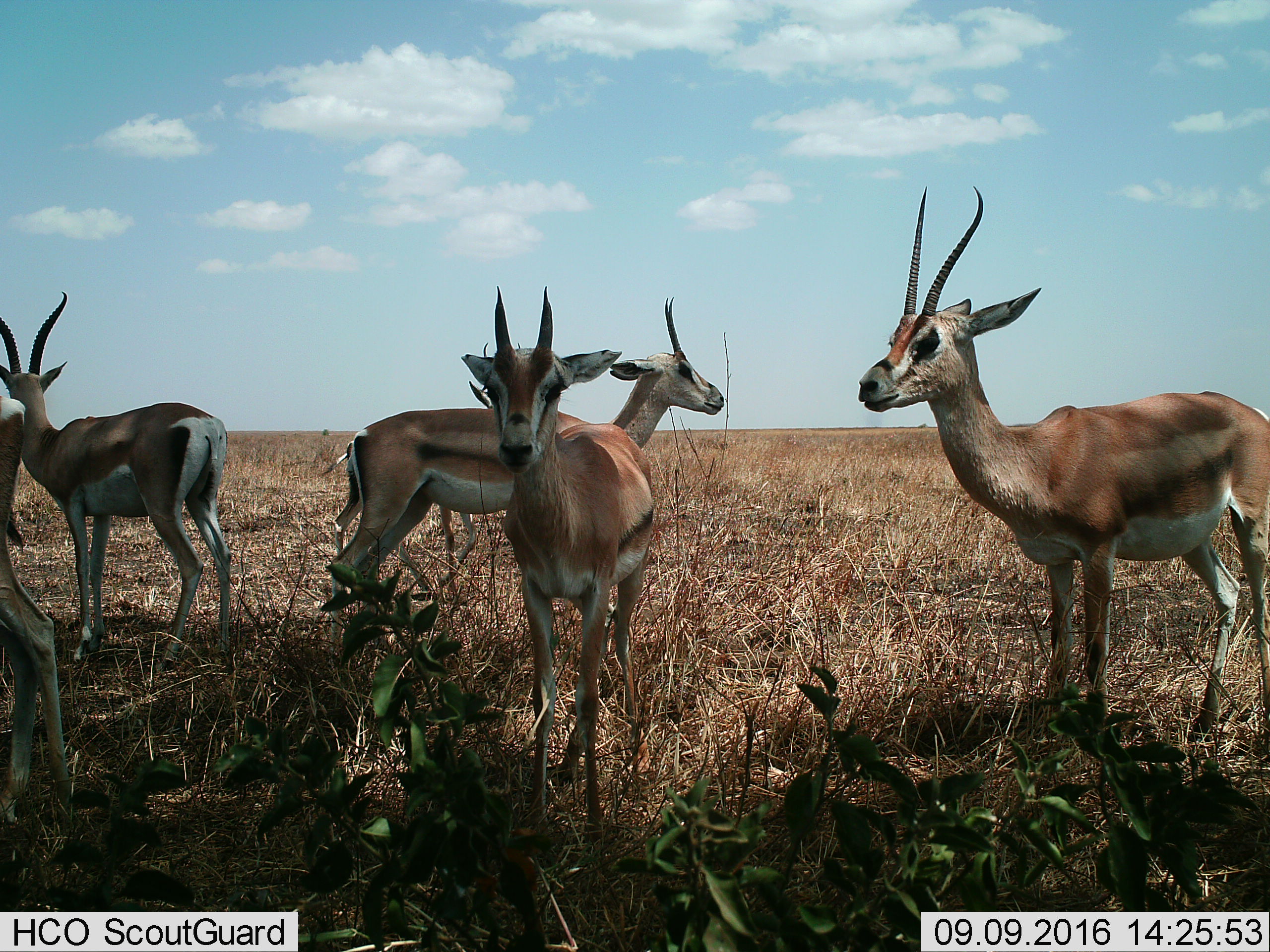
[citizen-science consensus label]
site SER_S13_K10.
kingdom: Animalia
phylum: Chordata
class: Mammalia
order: Artiodactyla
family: Bovidae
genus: Nanger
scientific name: Nanger granti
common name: grant's gazelle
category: gazellegrants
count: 5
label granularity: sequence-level